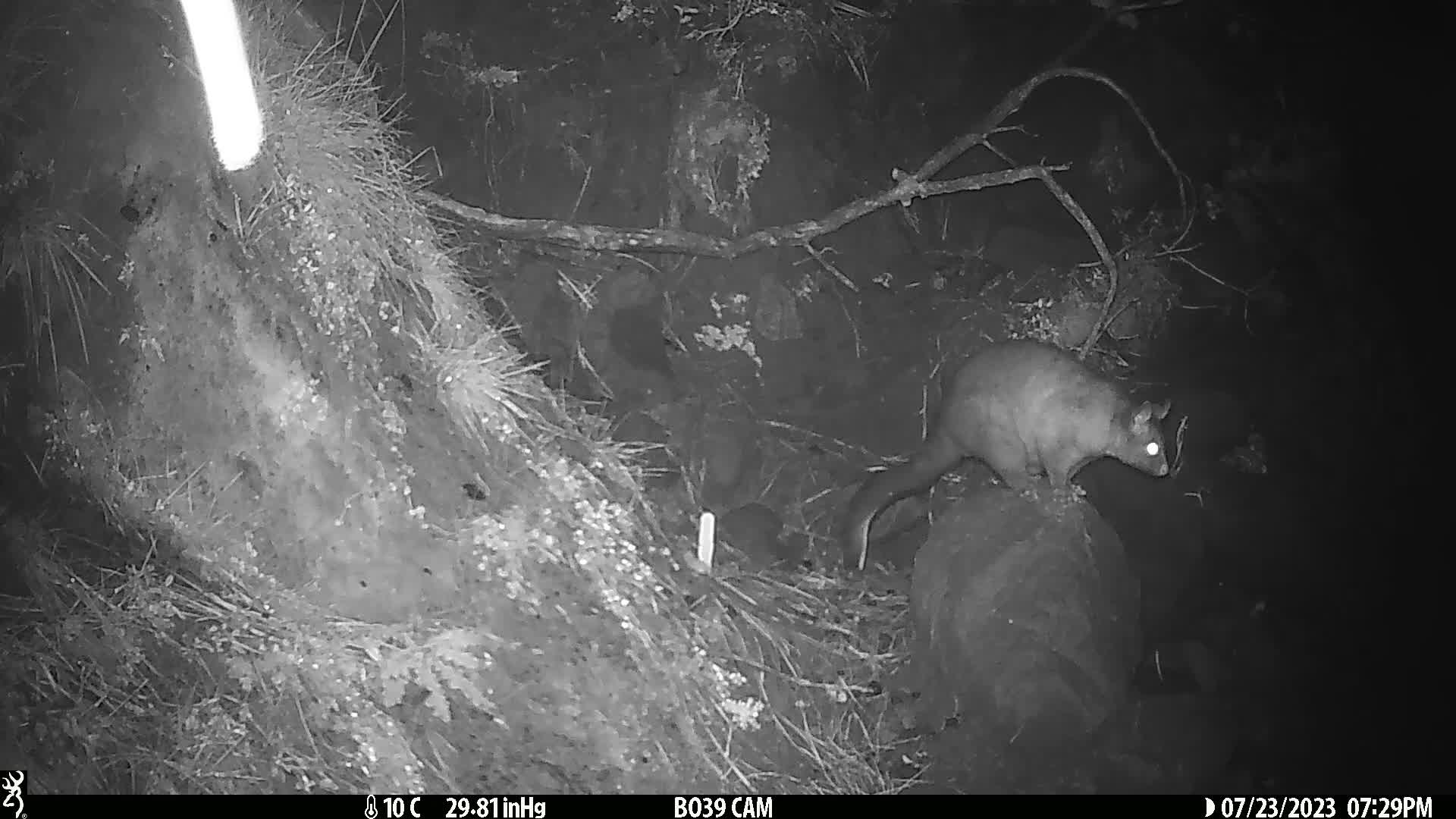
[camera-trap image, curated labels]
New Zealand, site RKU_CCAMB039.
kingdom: Animalia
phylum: Chordata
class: Mammalia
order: Diprotodontia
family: Phalangeridae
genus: Trichosurus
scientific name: Trichosurus vulpecula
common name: common brushtail possum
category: possum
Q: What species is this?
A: Possum (common brushtail possum) (Trichosurus vulpecula).